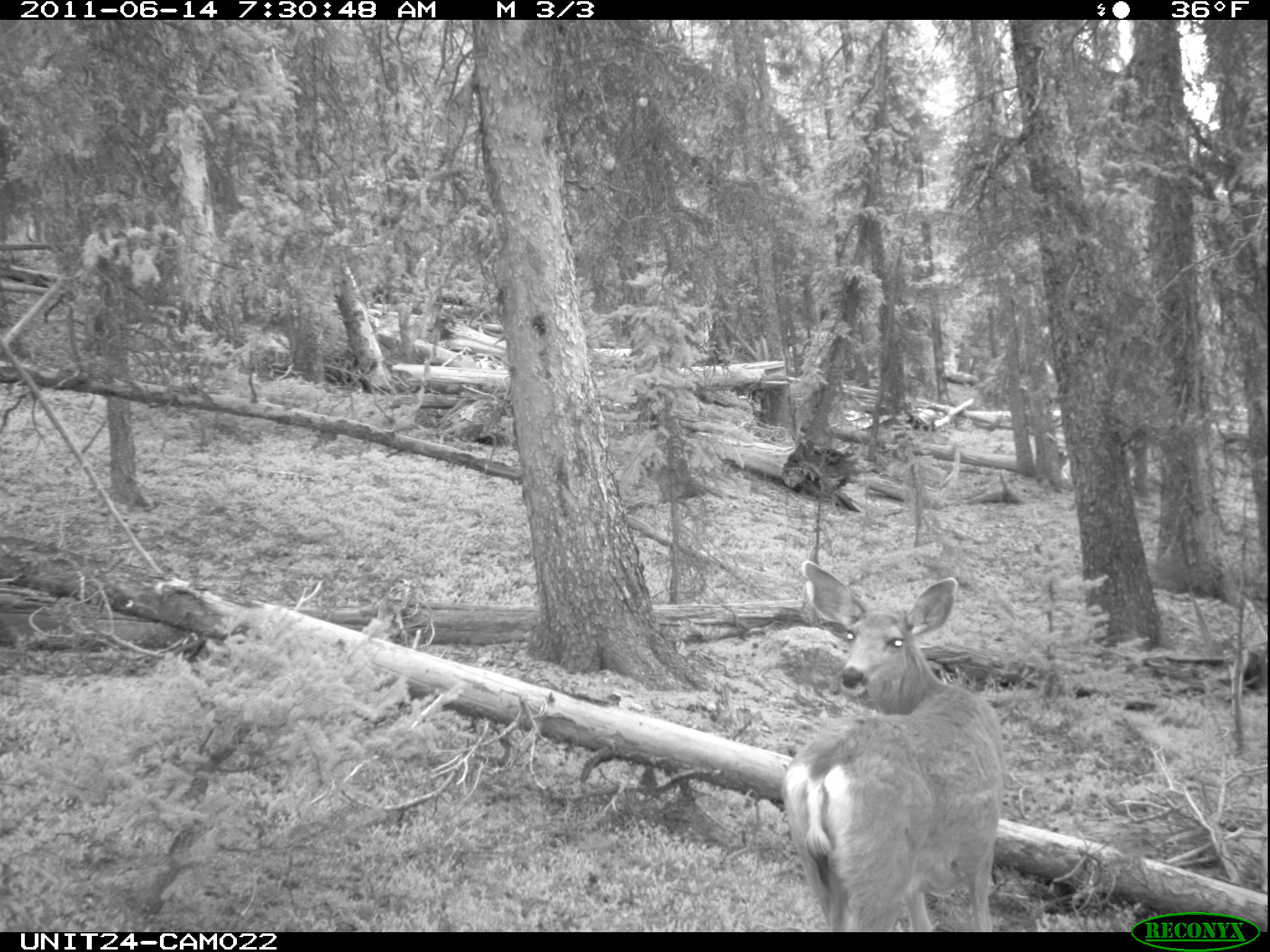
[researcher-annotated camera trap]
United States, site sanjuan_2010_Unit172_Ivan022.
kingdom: Animalia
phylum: Chordata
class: Mammalia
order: Artiodactyla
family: Cervidae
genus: Odocoileus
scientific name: Odocoileus hemionus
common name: mule deer